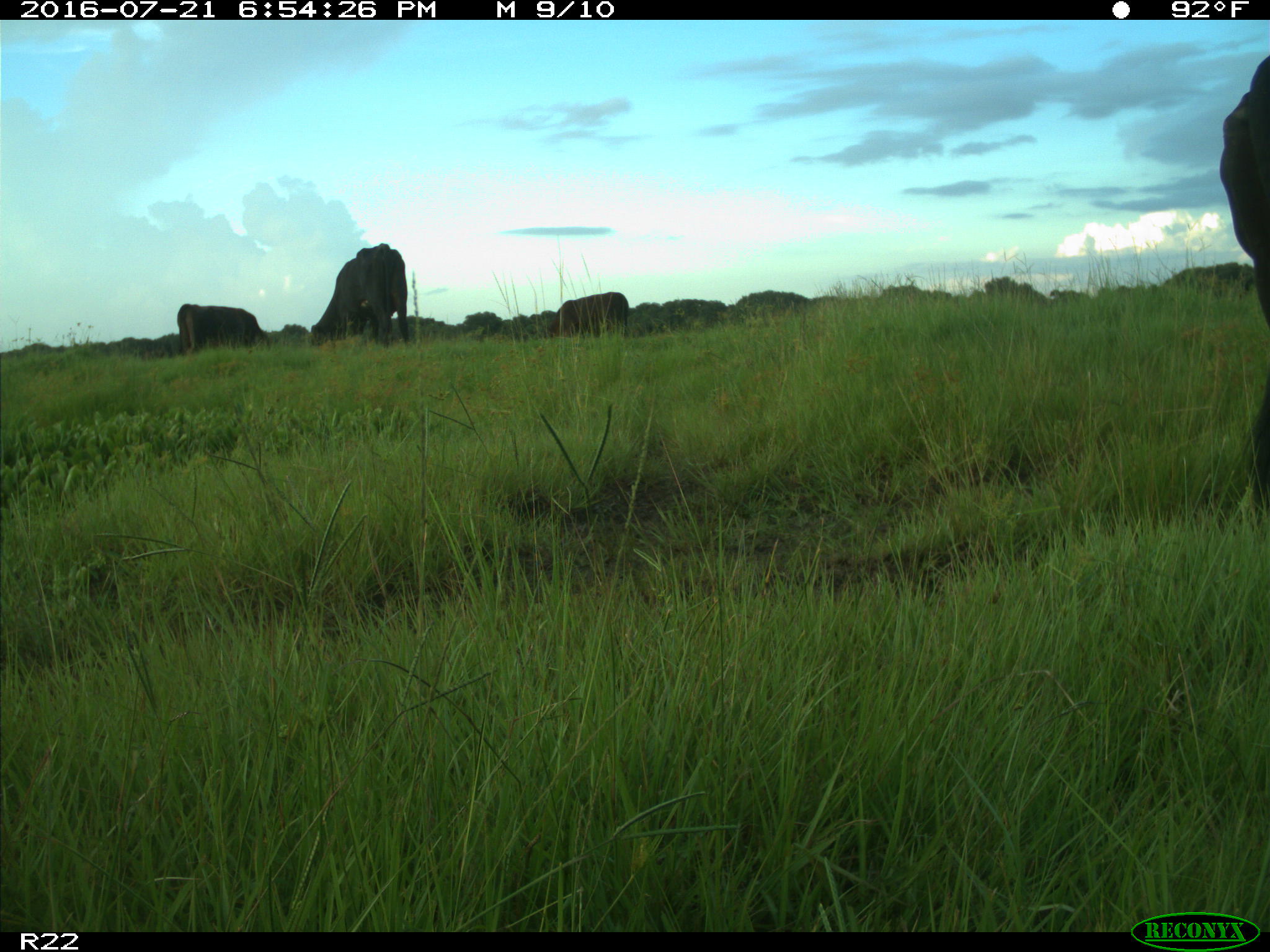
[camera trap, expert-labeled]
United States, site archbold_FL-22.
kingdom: Animalia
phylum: Chordata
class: Mammalia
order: Artiodactyla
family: Bovidae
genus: Bos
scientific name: Bos taurus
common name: domestic cow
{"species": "Bos taurus (domestic cow)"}